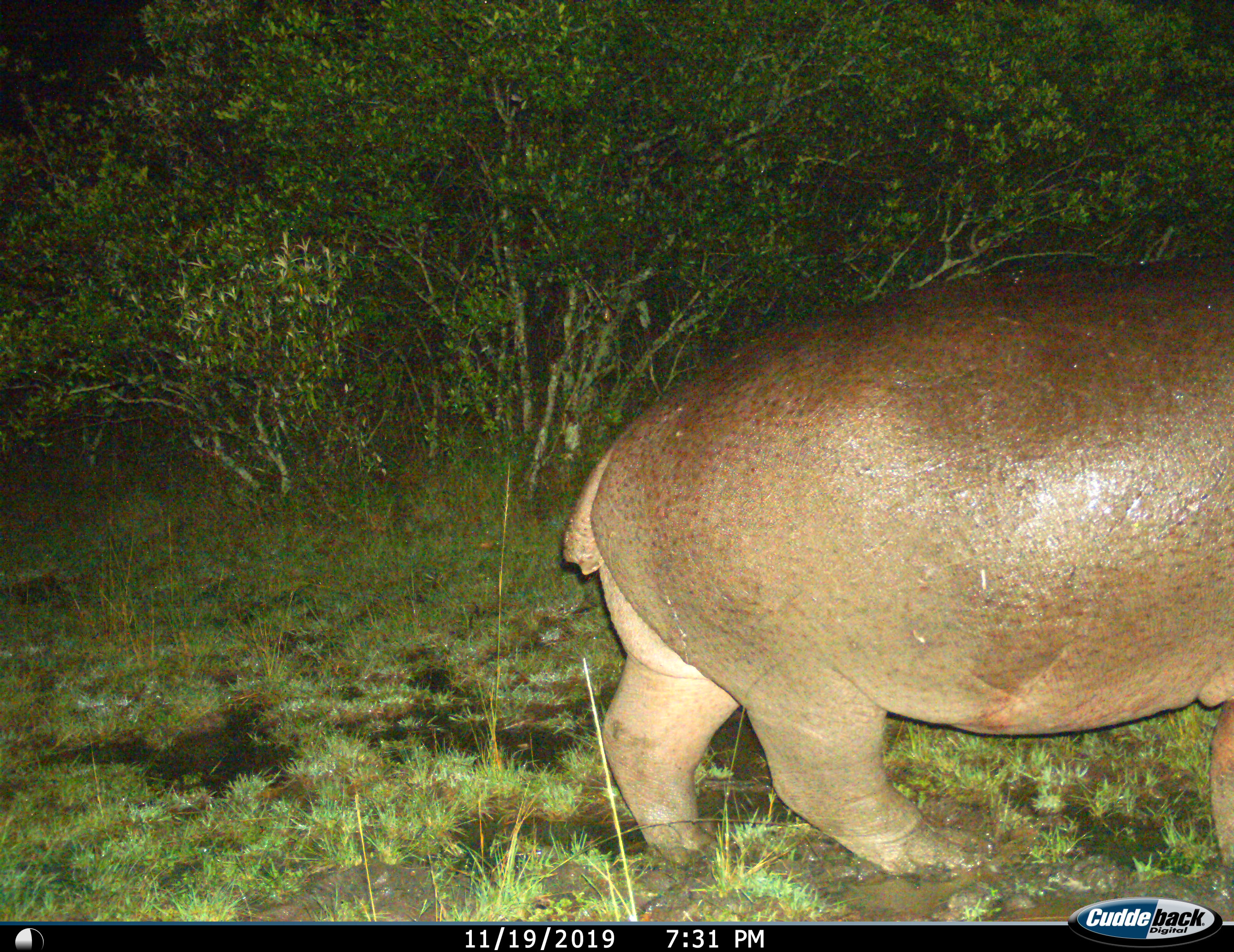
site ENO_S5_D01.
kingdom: Animalia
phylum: Chordata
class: Mammalia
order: Artiodactyla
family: Hippopotamidae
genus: Hippopotamus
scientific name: Hippopotamus amphibius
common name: hippopotamus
Hippopotamus (Hippopotamus amphibius), count 1. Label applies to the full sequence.